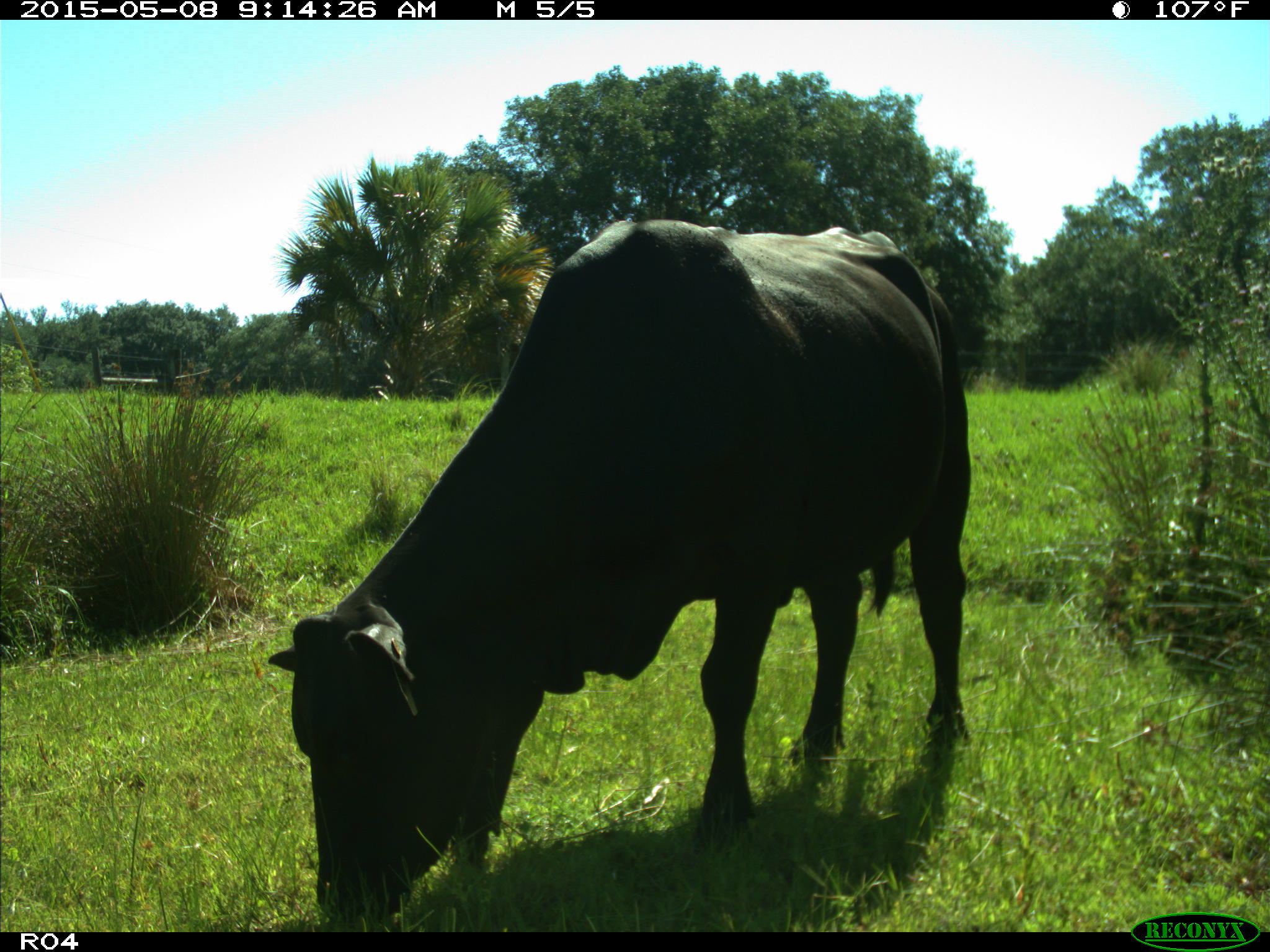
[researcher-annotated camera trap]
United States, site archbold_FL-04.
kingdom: Animalia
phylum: Chordata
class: Mammalia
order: Artiodactyla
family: Bovidae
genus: Bos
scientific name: Bos taurus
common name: domestic cow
Bos taurus (domestic cow).